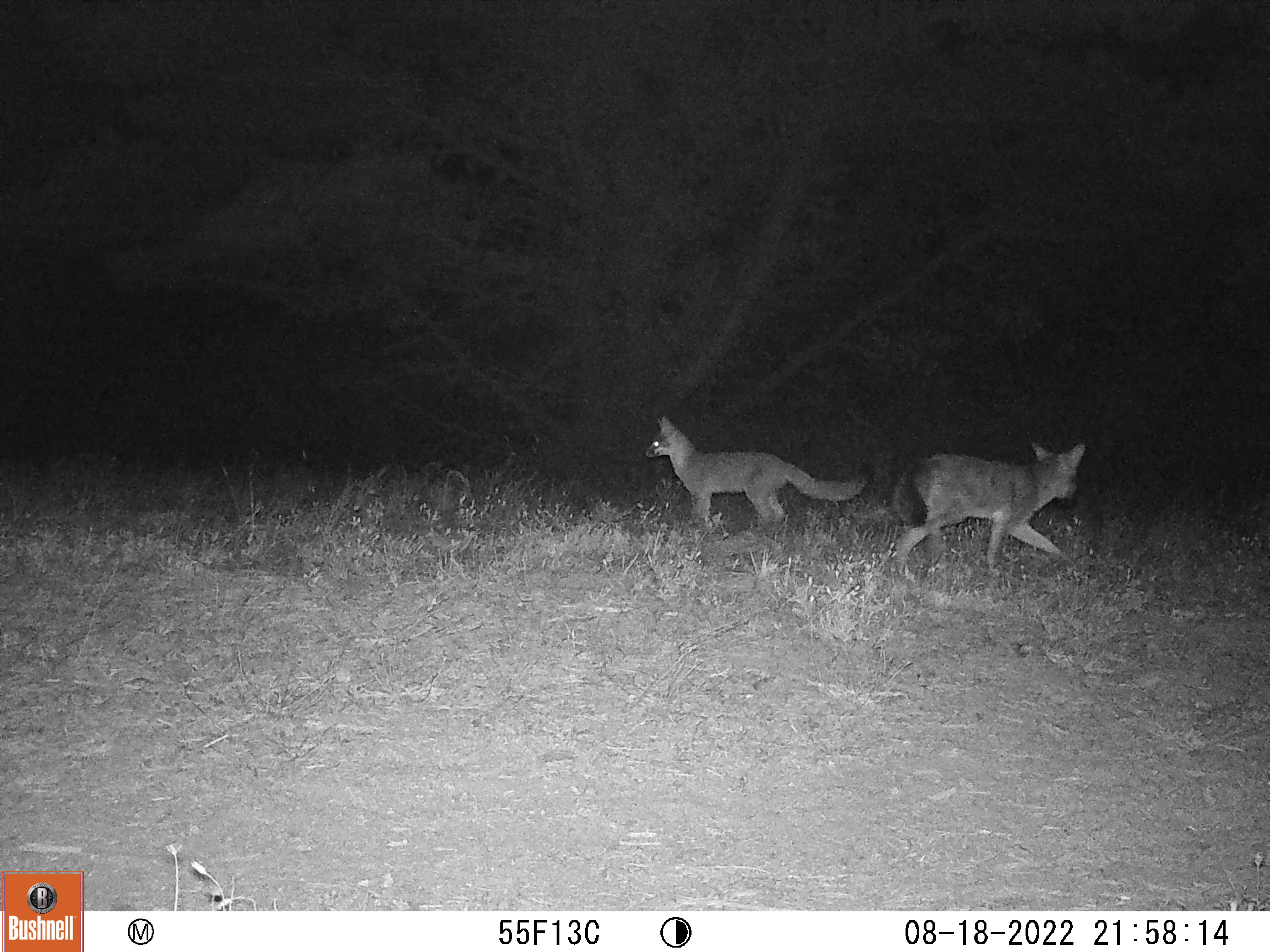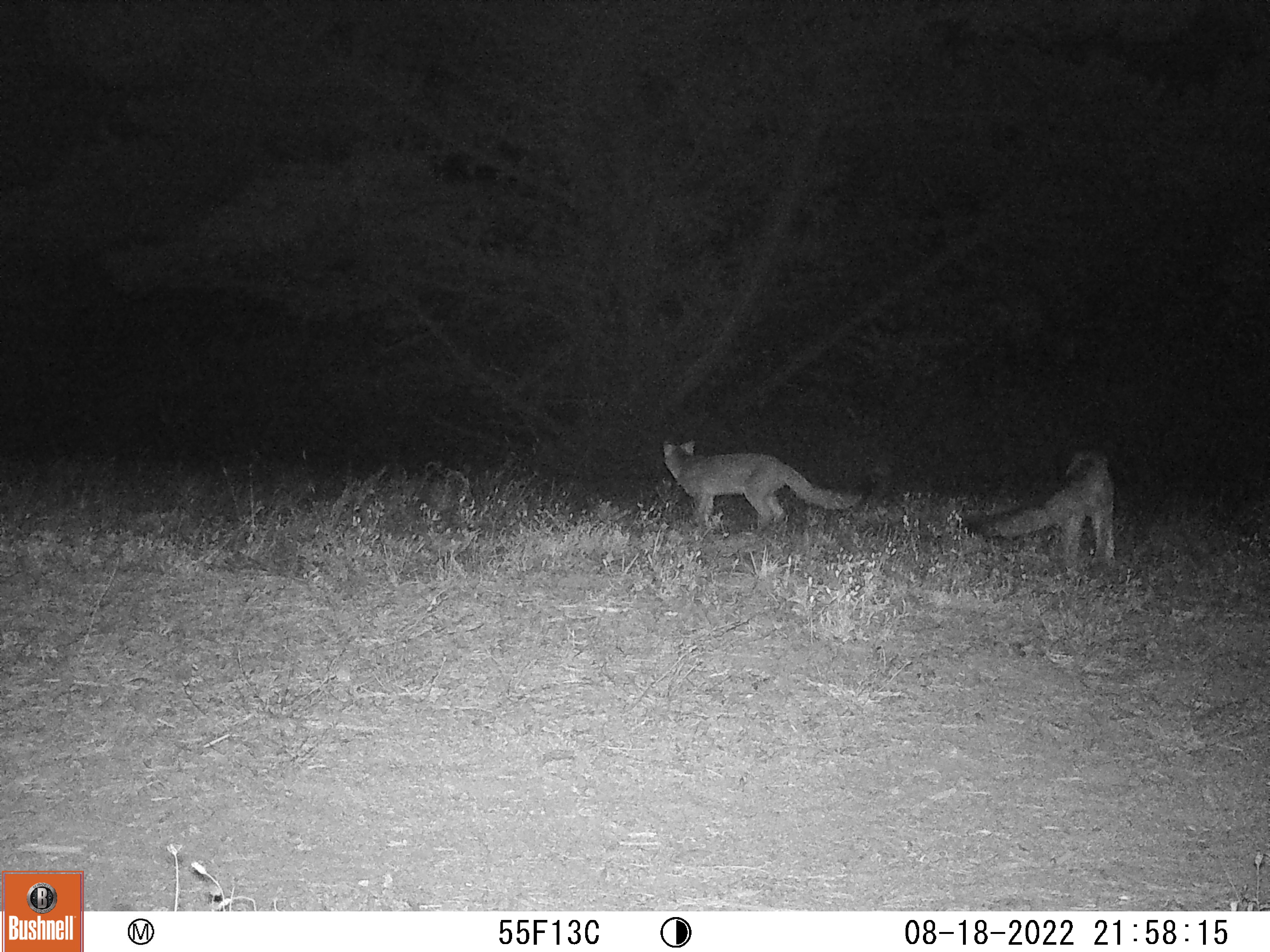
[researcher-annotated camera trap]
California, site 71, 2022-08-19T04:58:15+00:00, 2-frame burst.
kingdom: Animalia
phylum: Chordata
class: Mammalia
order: Carnivora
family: Canidae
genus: Urocyon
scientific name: Urocyon cinereoargenteus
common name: gray fox